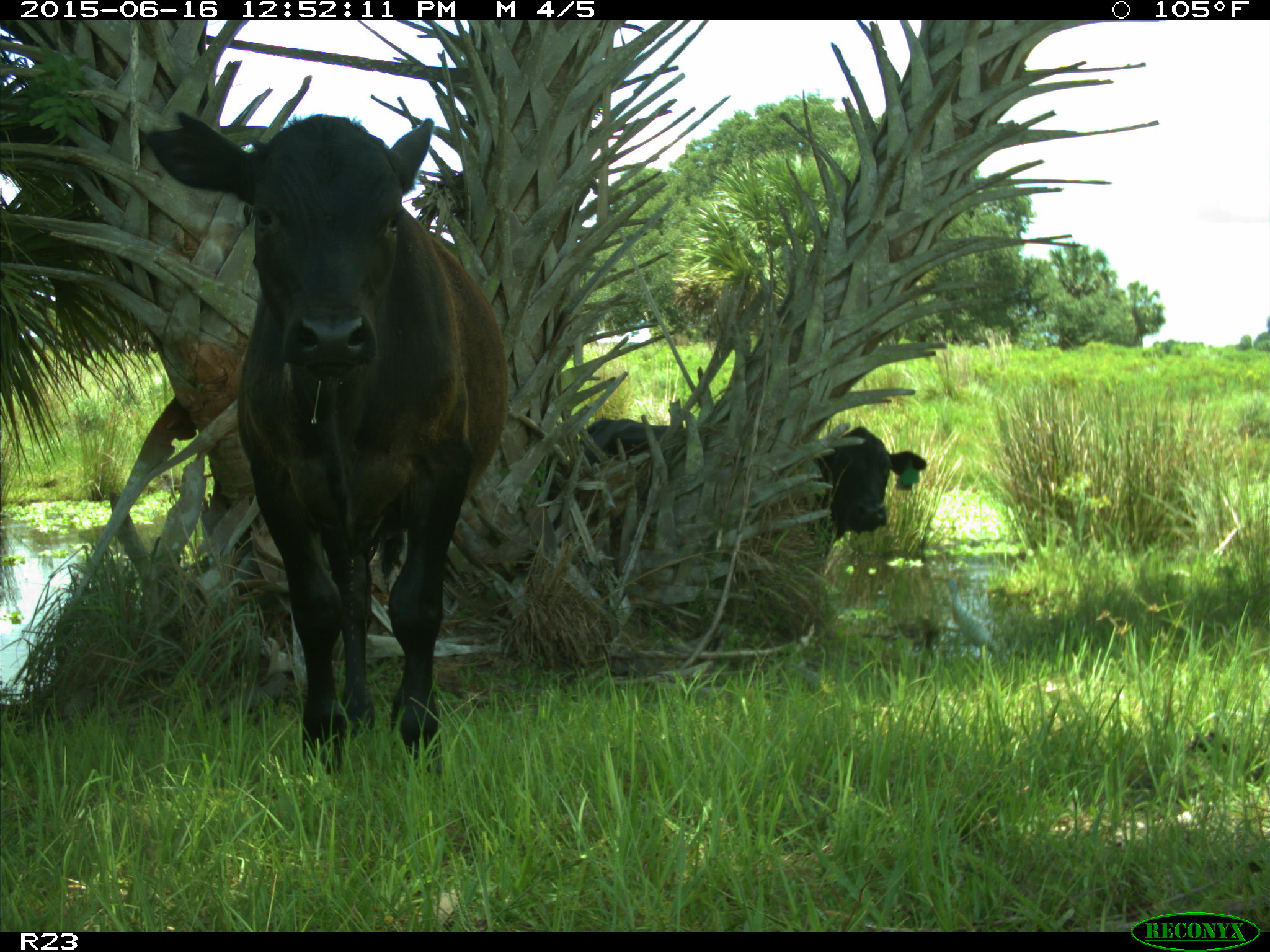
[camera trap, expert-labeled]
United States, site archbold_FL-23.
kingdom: Animalia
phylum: Chordata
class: Mammalia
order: Artiodactyla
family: Bovidae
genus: Bos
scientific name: Bos taurus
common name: domestic cow